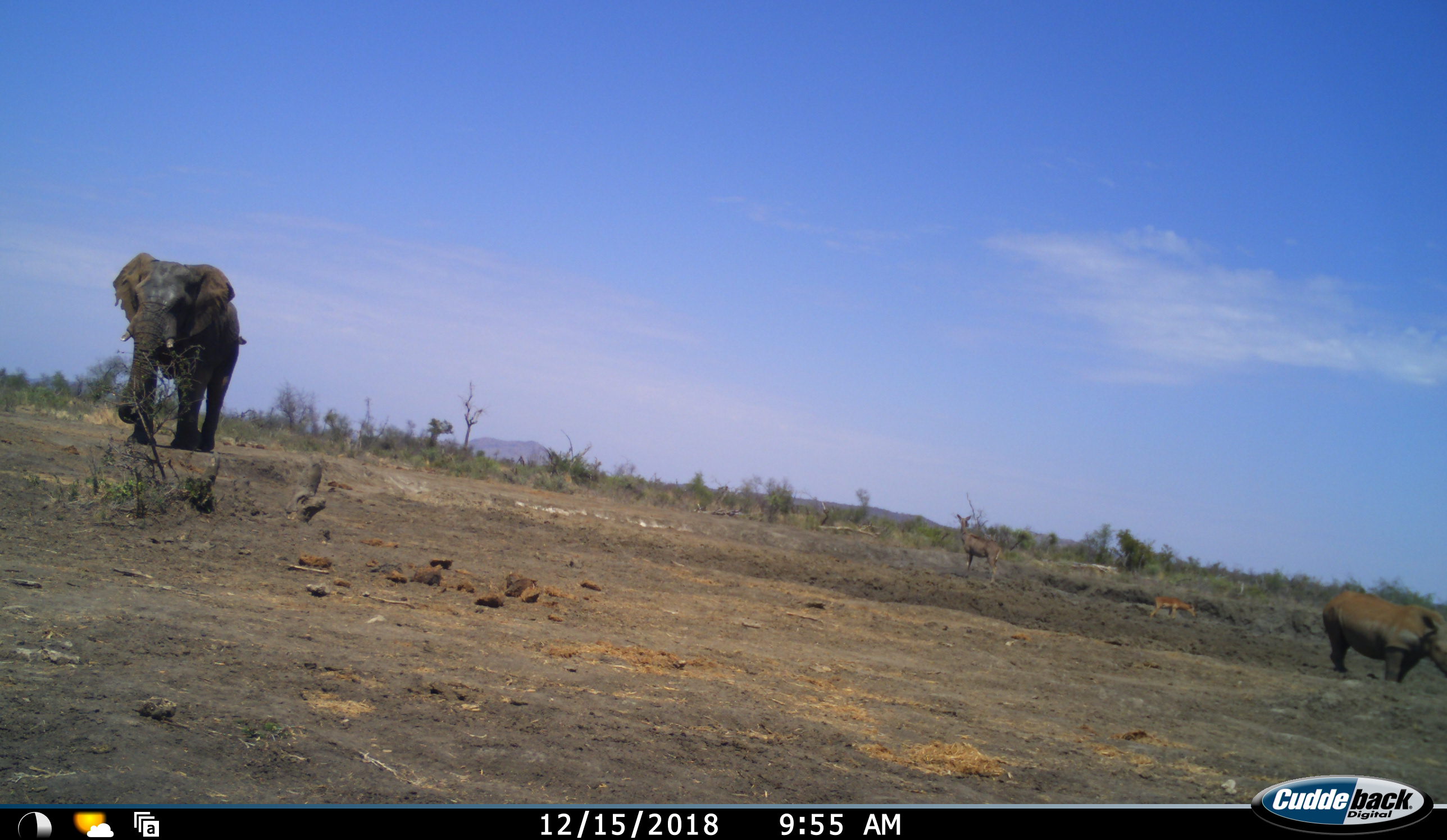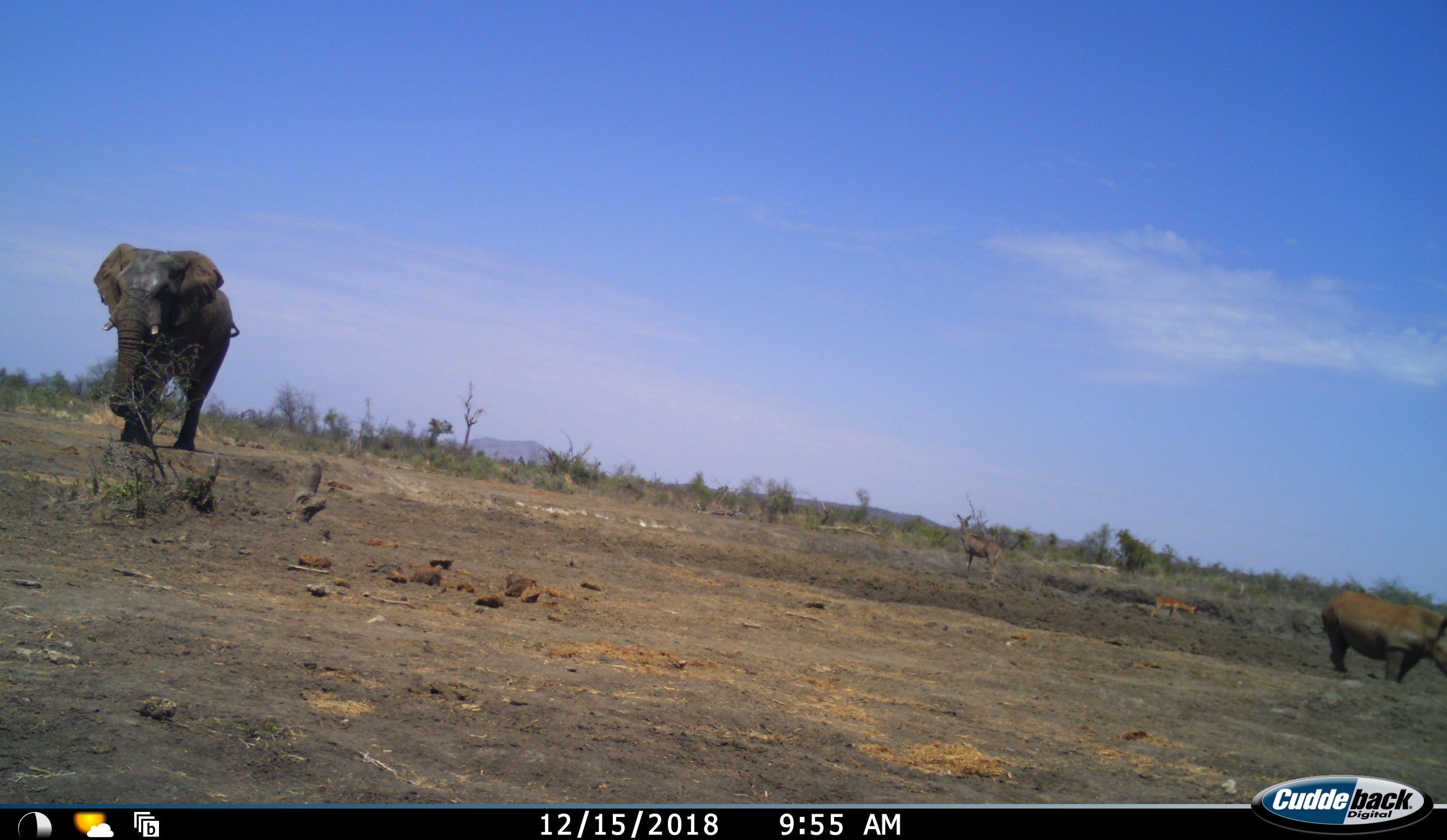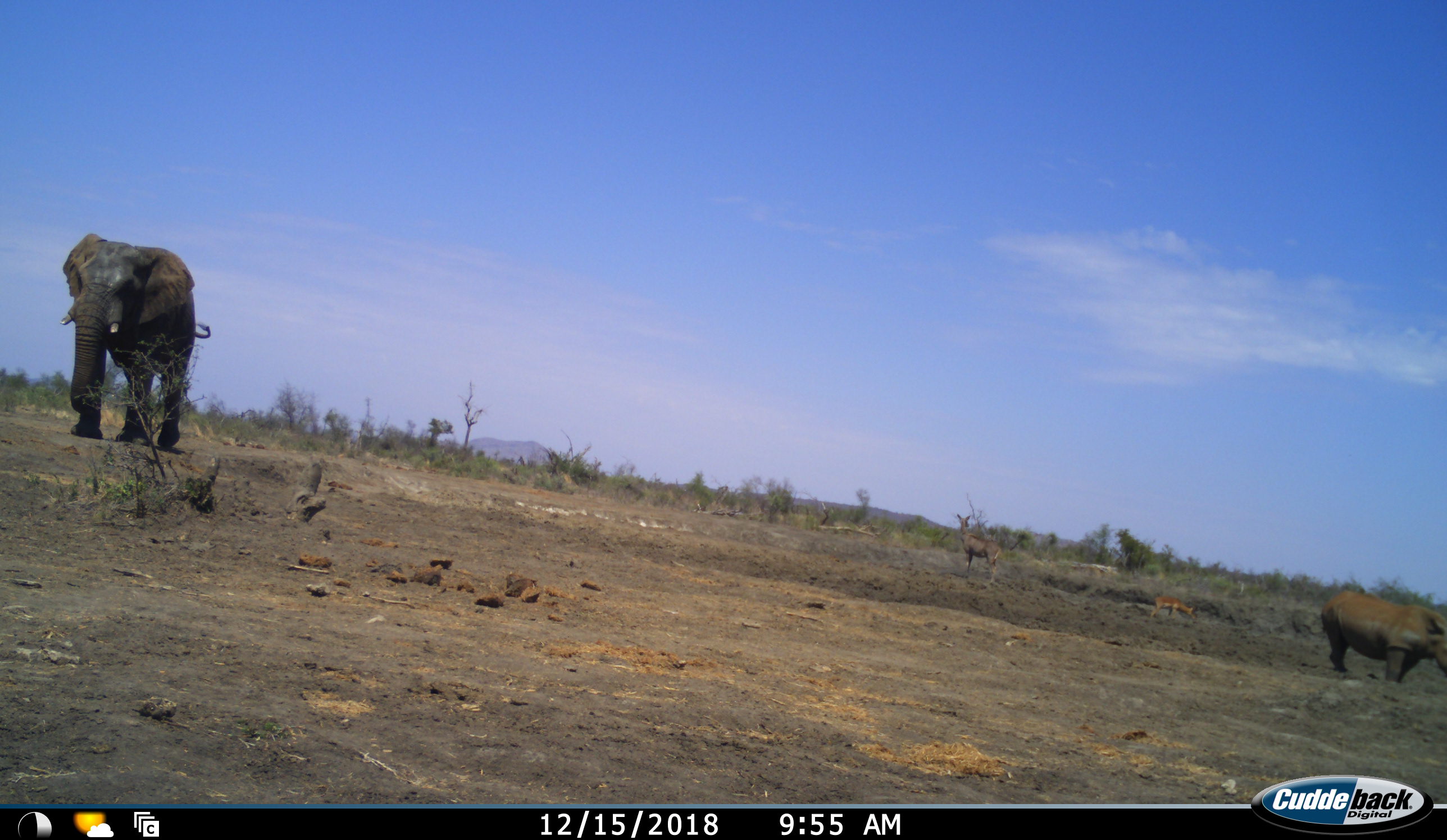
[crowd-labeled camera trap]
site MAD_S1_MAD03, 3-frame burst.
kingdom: Animalia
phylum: Chordata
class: Mammalia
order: Proboscidea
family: Elephantidae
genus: Loxodonta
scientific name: Loxodonta africana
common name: african bush elephant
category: elephant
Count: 1.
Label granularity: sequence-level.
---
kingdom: Animalia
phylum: Chordata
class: Mammalia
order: Artiodactyla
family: Bovidae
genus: Aepyceros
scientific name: Aepyceros melampus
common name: impala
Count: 2.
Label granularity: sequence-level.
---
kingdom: Animalia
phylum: Chordata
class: Mammalia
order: Perissodactyla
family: Rhinocerotidae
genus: Ceratotherium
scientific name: Ceratotherium simum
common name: white rhinoceros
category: rhinoceroswhite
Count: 1.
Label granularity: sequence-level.